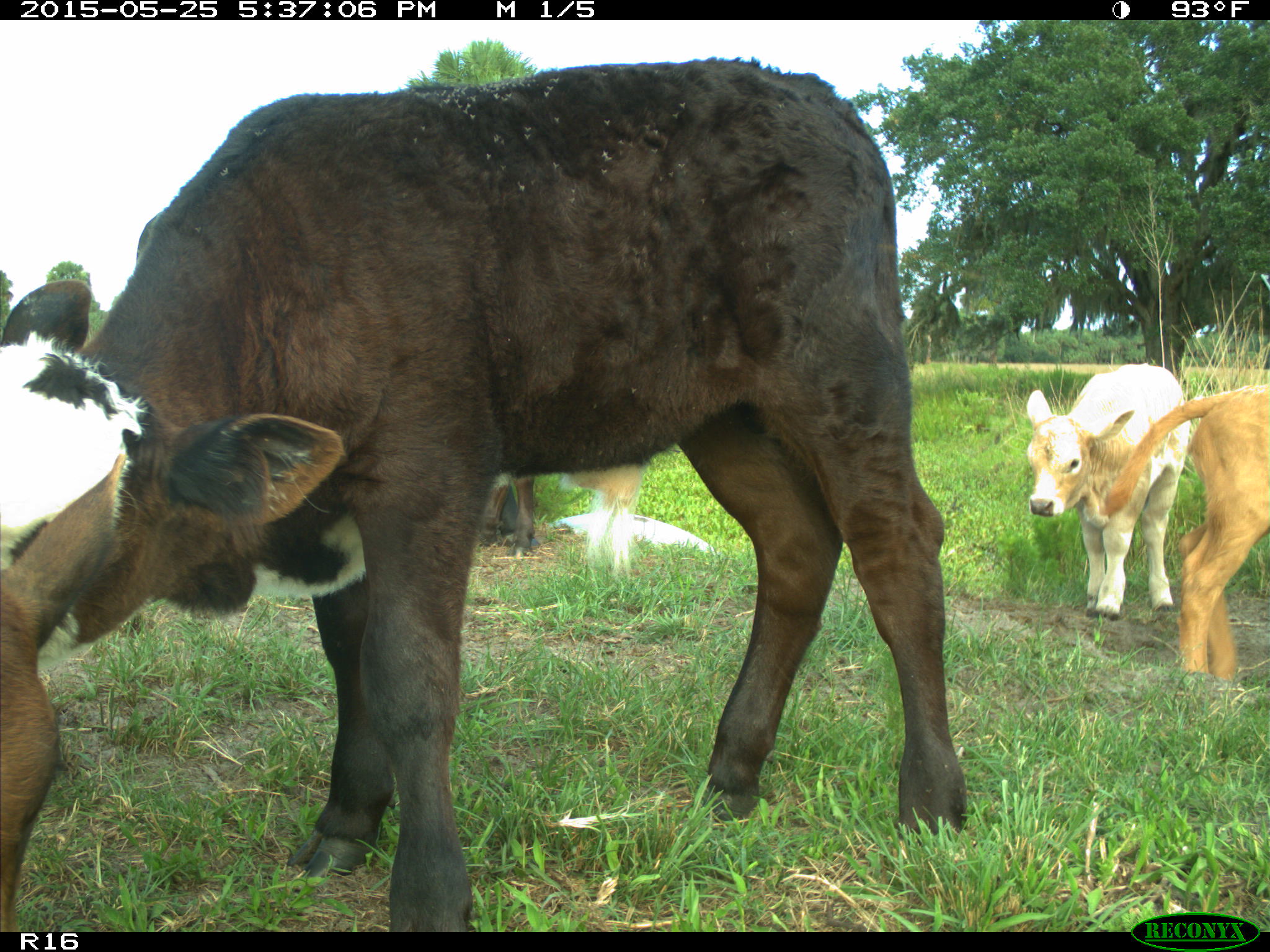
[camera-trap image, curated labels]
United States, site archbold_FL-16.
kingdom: Animalia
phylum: Chordata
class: Mammalia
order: Artiodactyla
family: Bovidae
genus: Bos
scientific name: Bos taurus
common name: domestic cow